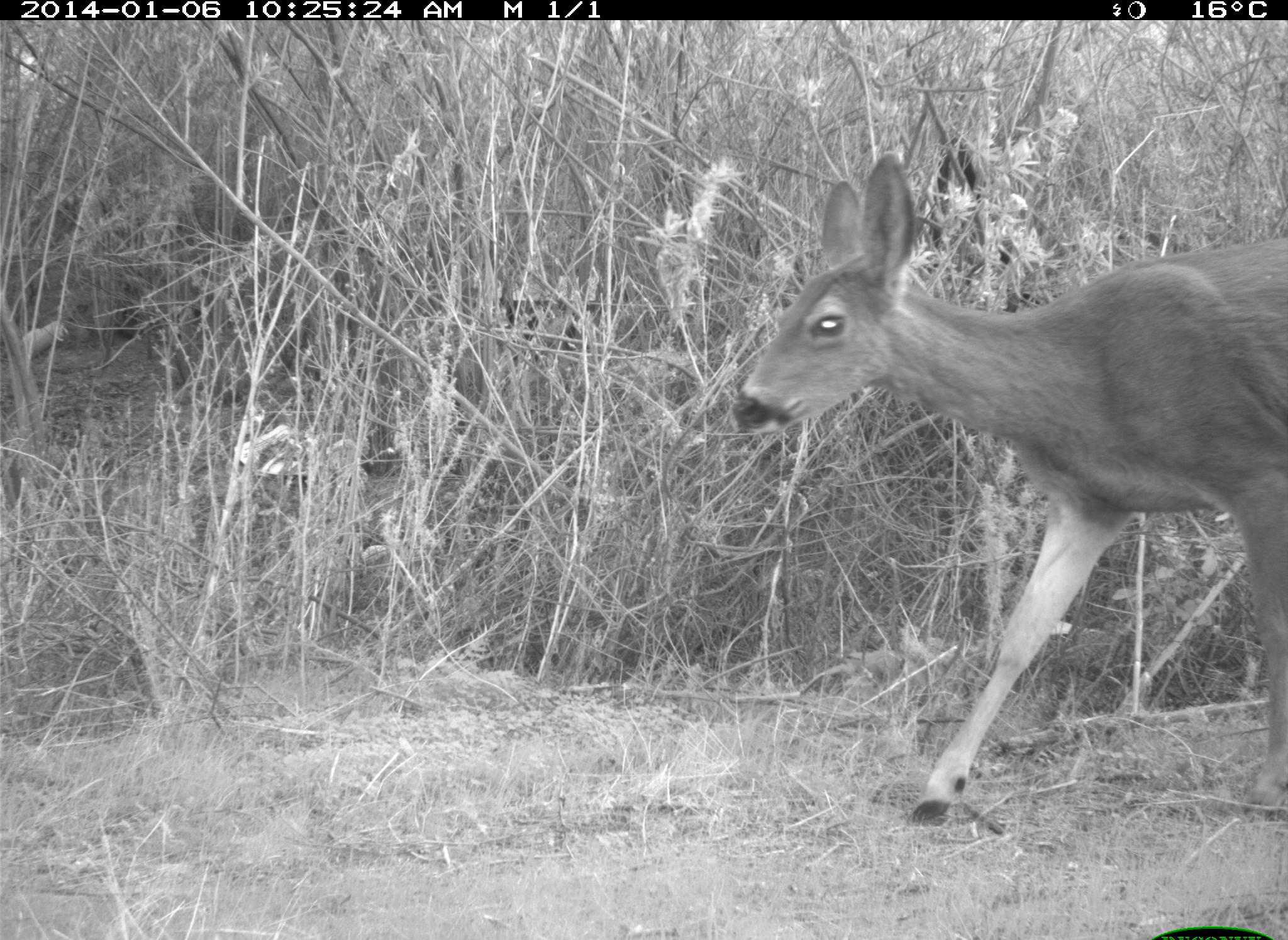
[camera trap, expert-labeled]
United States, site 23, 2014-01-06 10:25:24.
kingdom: Animalia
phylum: Chordata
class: Mammalia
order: Artiodactyla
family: Cervidae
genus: Odocoileus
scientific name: Odocoileus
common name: deer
Deer (Odocoileus).